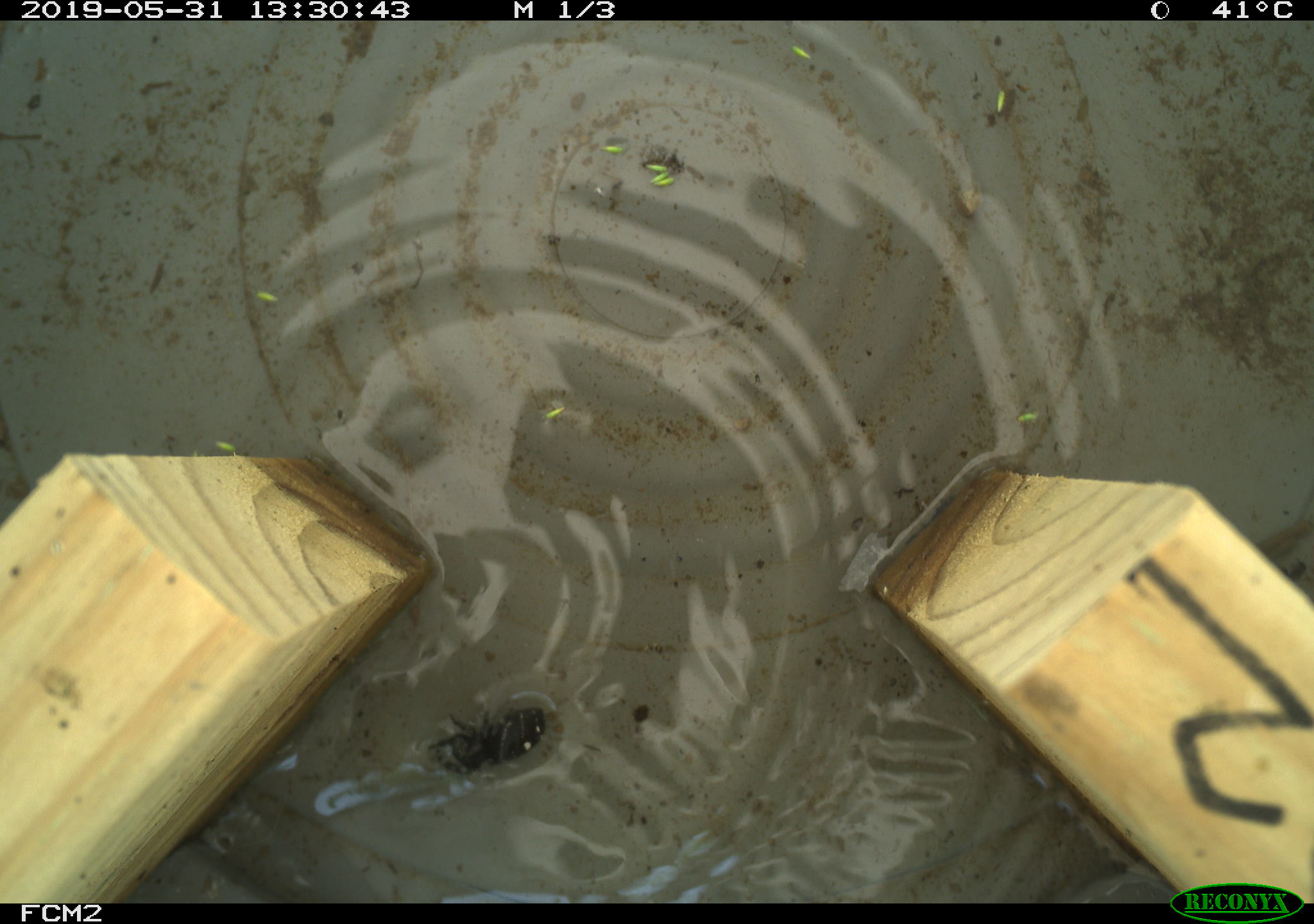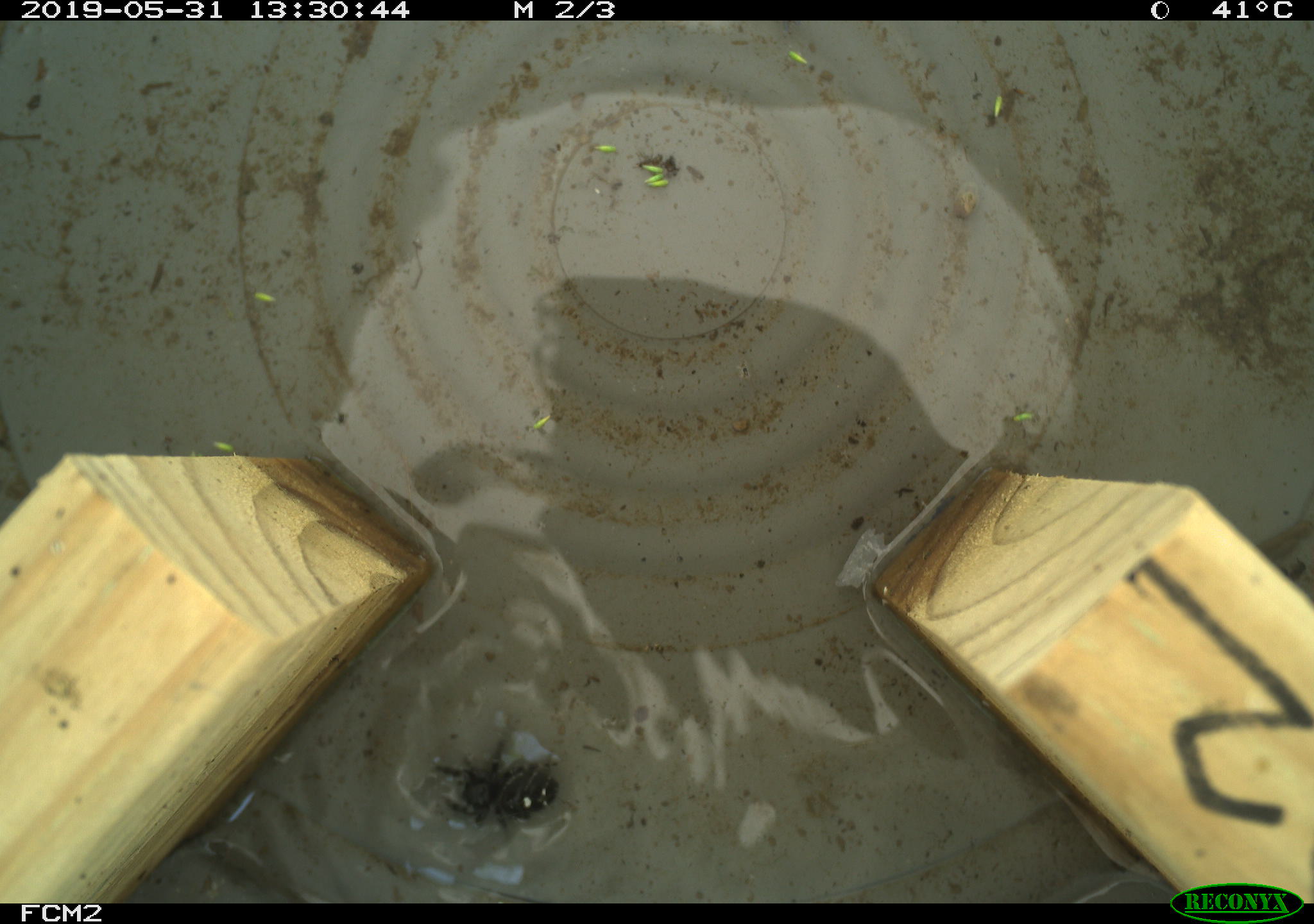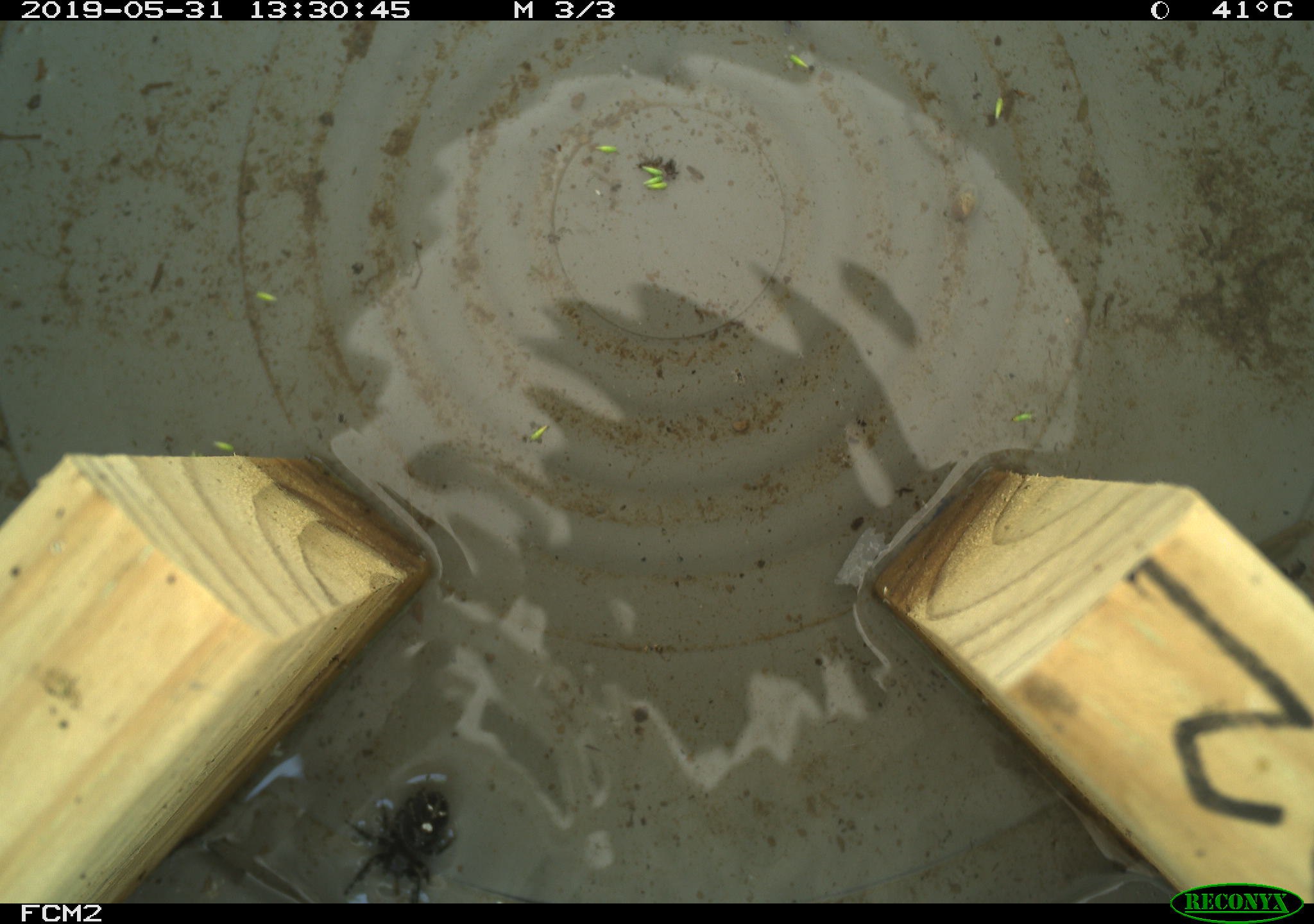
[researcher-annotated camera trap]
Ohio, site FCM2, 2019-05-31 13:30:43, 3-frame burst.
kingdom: Animalia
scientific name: Animalia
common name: animal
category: invertebrate